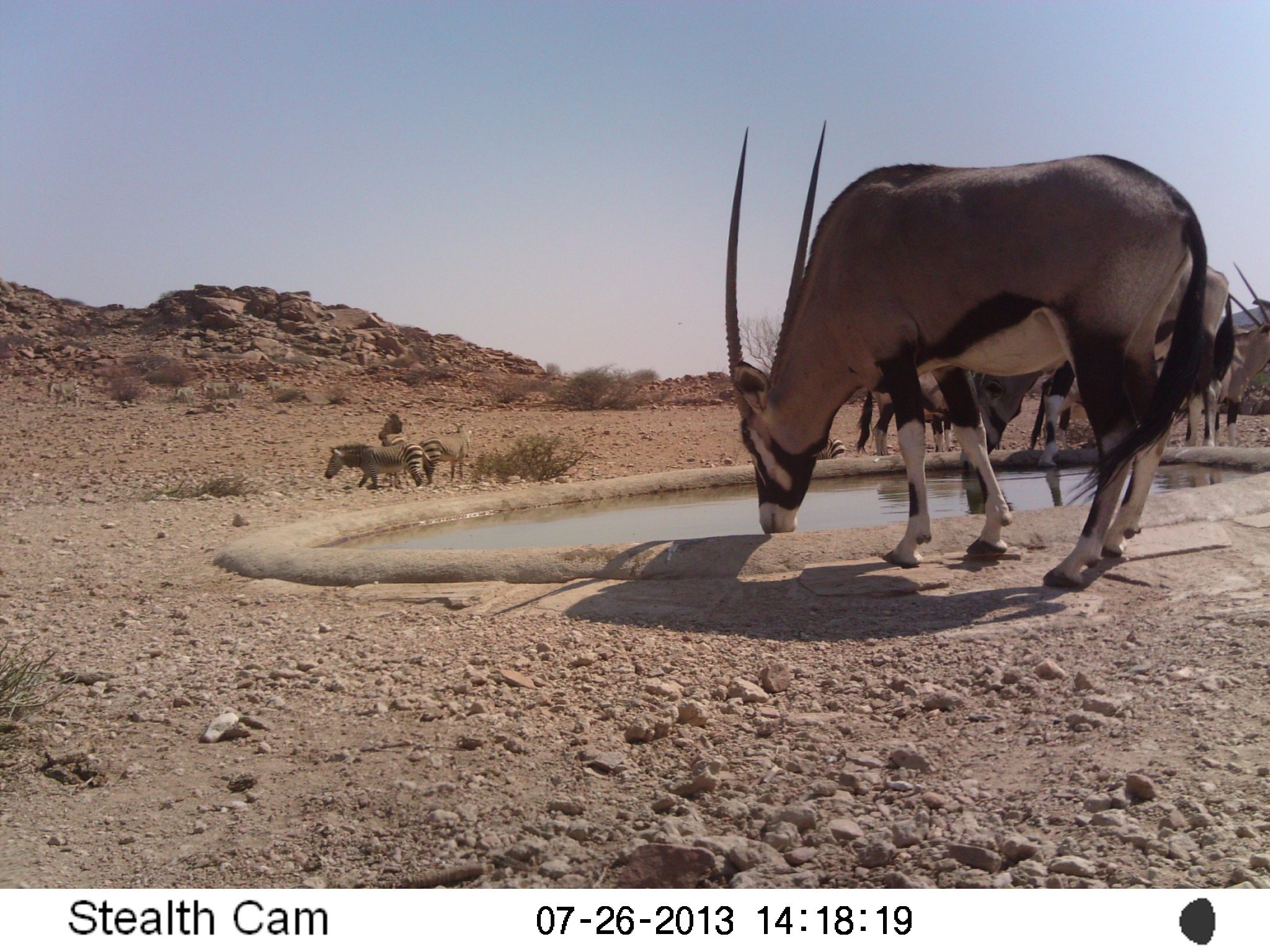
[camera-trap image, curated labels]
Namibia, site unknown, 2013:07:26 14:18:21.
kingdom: Animalia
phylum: Chordata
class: Mammalia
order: Artiodactyla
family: Bovidae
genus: Oryx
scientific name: Oryx gazella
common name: gemsbok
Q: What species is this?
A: Oryx gazella (gemsbok).